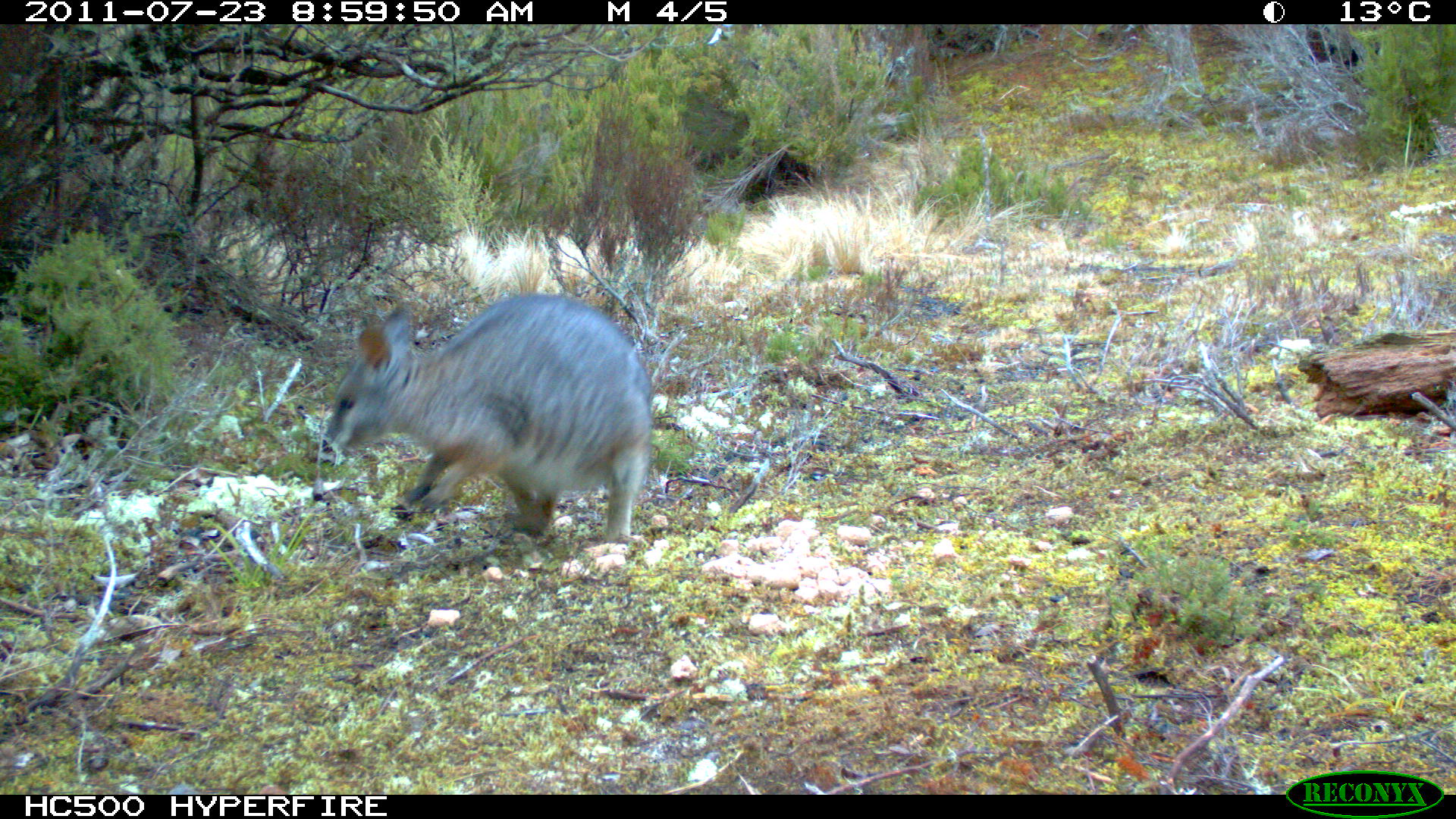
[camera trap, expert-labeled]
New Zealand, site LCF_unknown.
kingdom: Animalia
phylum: Chordata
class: Mammalia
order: Diprotodontia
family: Macropodidae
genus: Notamacropus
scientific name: Notamacropus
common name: wallaby